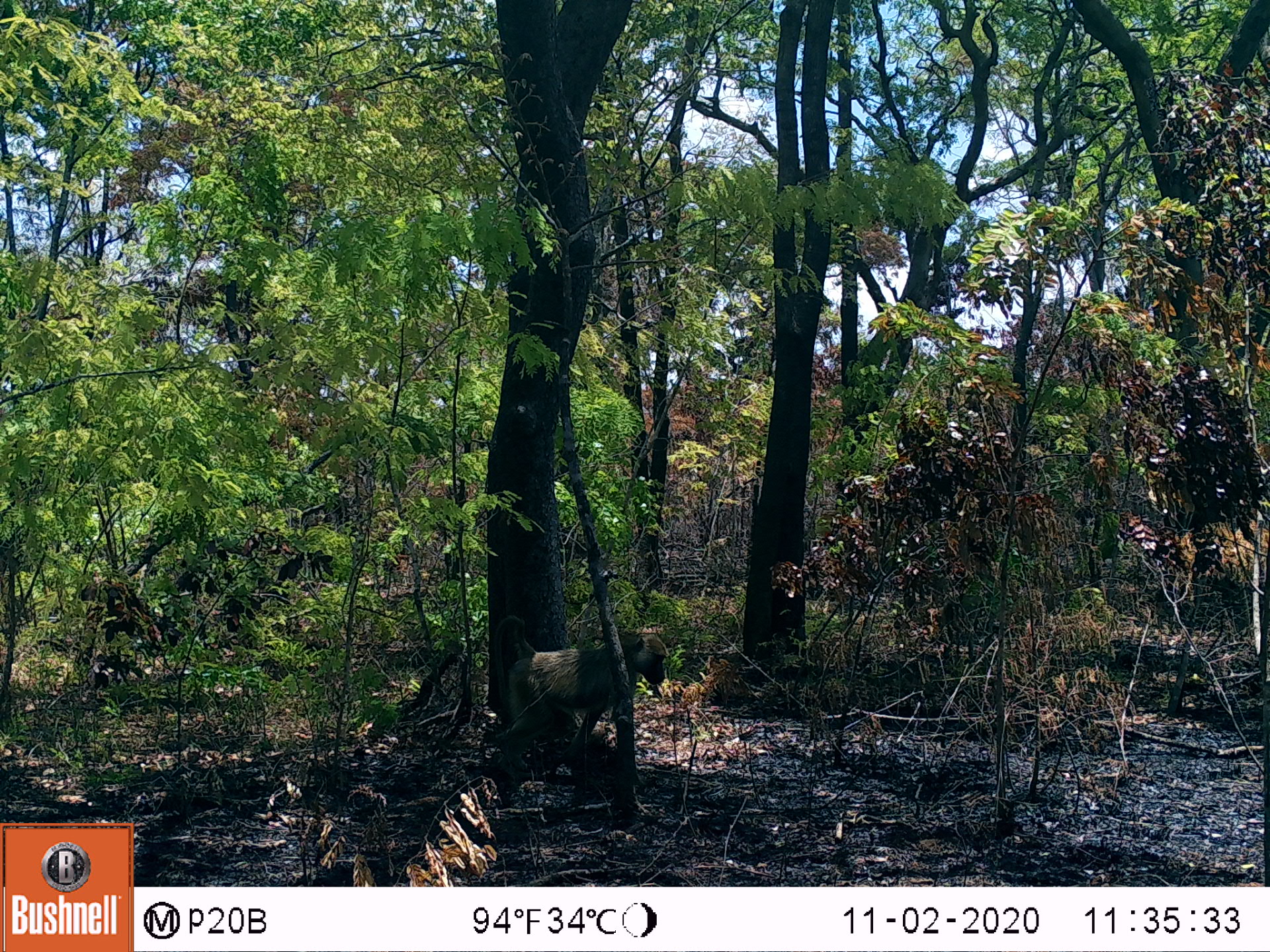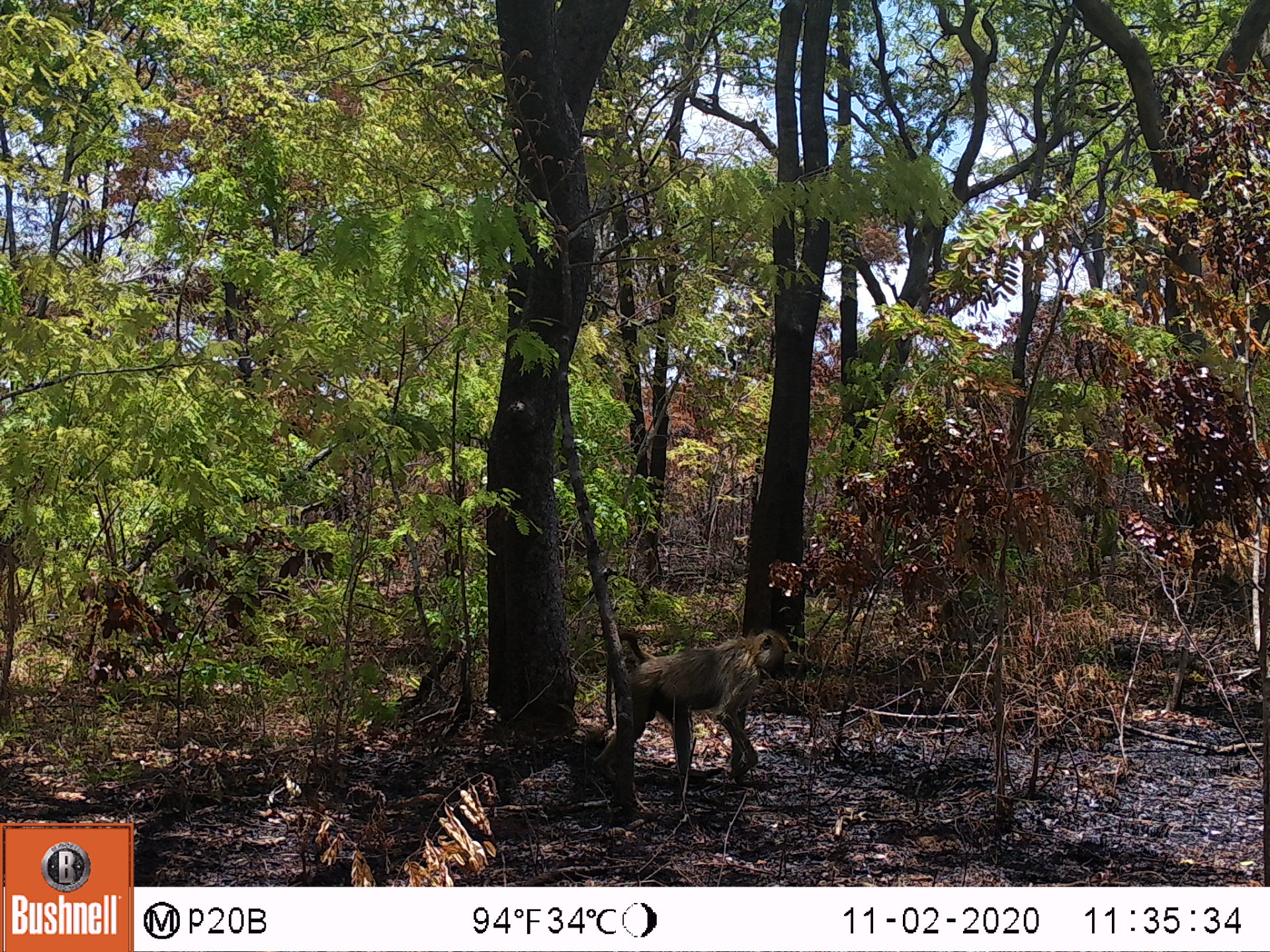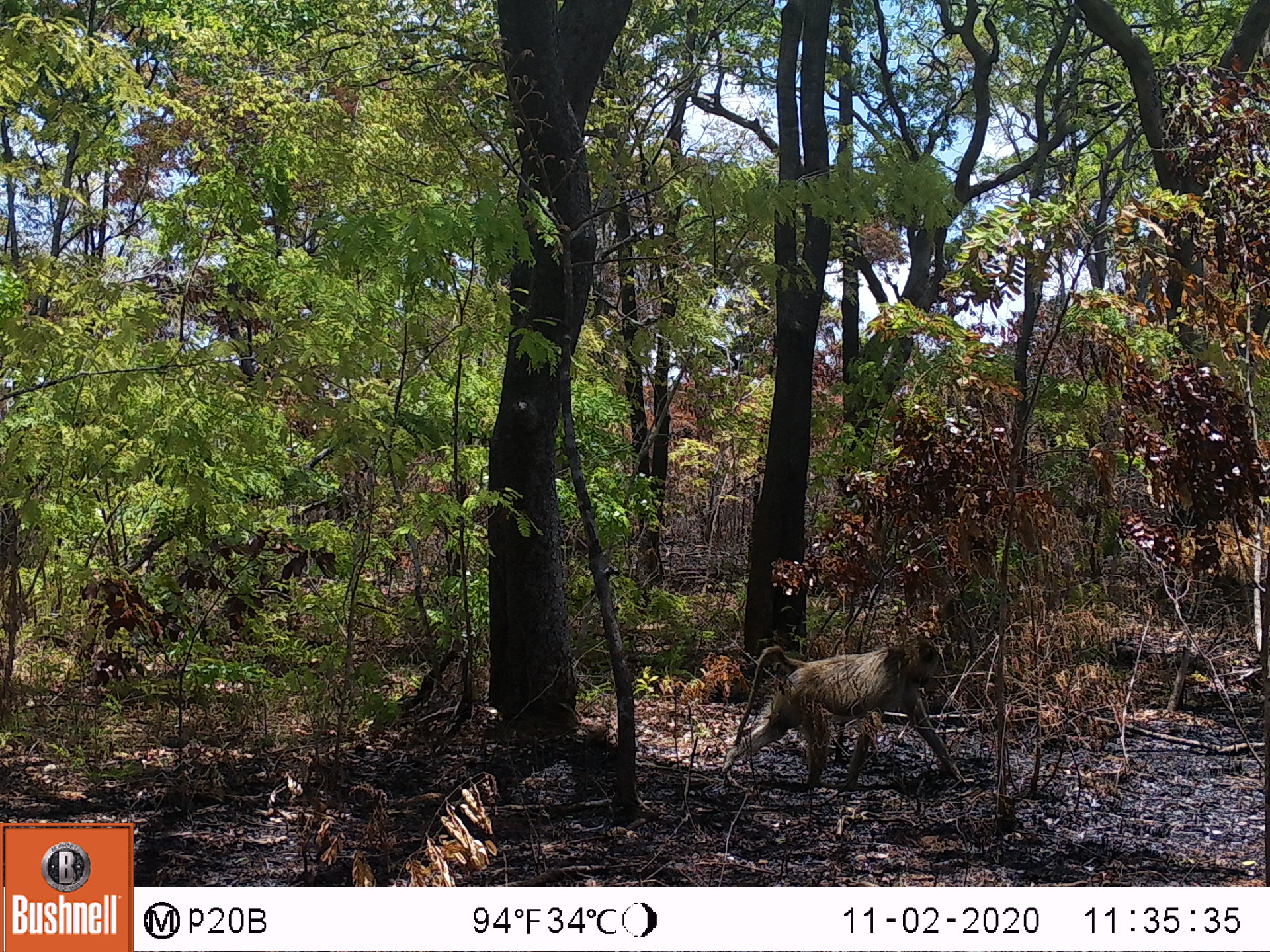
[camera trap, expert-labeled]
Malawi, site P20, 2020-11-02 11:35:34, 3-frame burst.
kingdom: Animalia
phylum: Chordata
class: Mammalia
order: Primates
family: Cercopithecidae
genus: Papio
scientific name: Papio cynocephalus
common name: yellow baboon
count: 1